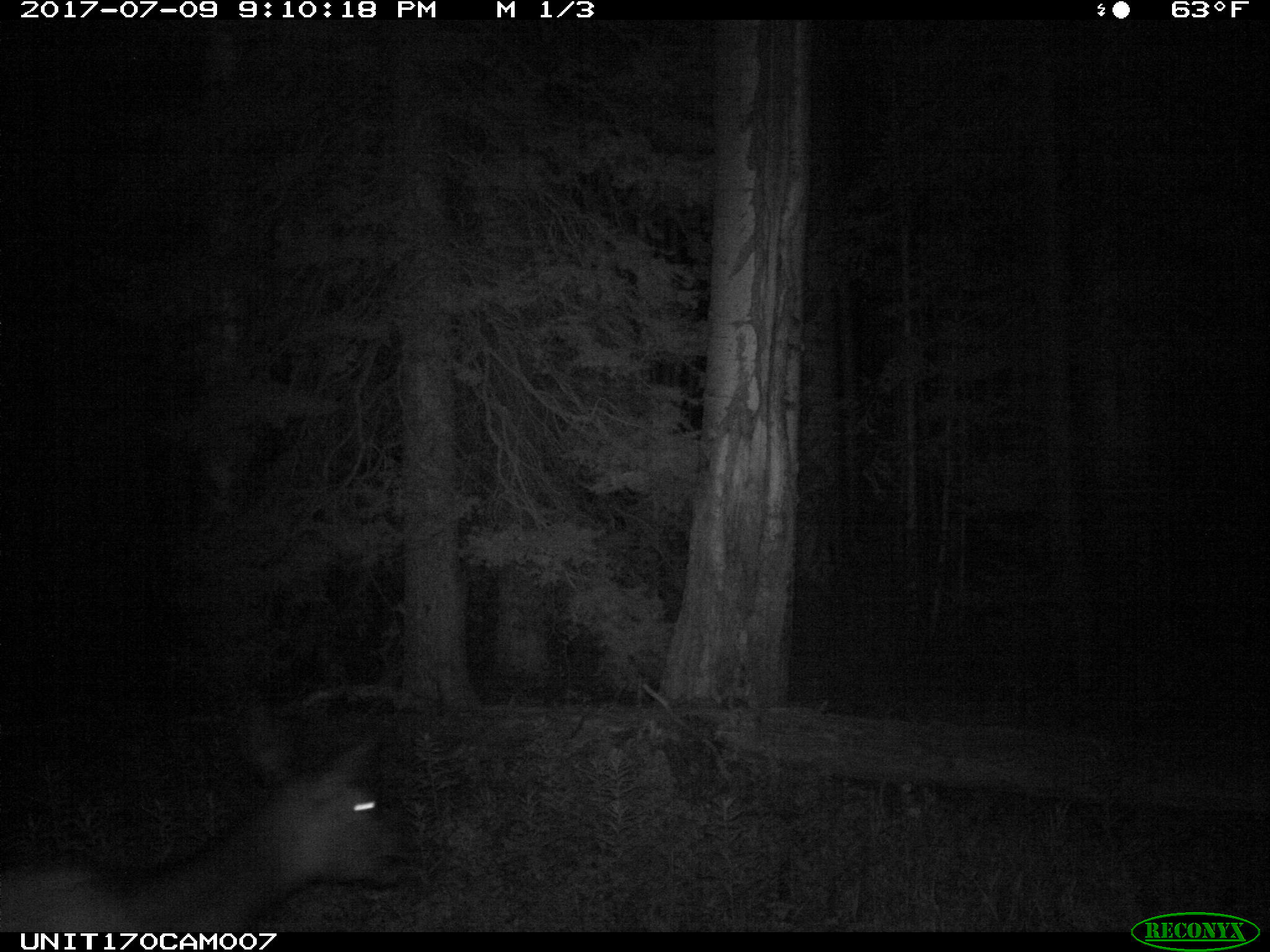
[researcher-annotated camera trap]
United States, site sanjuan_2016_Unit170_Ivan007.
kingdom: Animalia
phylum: Chordata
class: Mammalia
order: Artiodactyla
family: Cervidae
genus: Cervus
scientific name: Cervus elaphus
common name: red deer